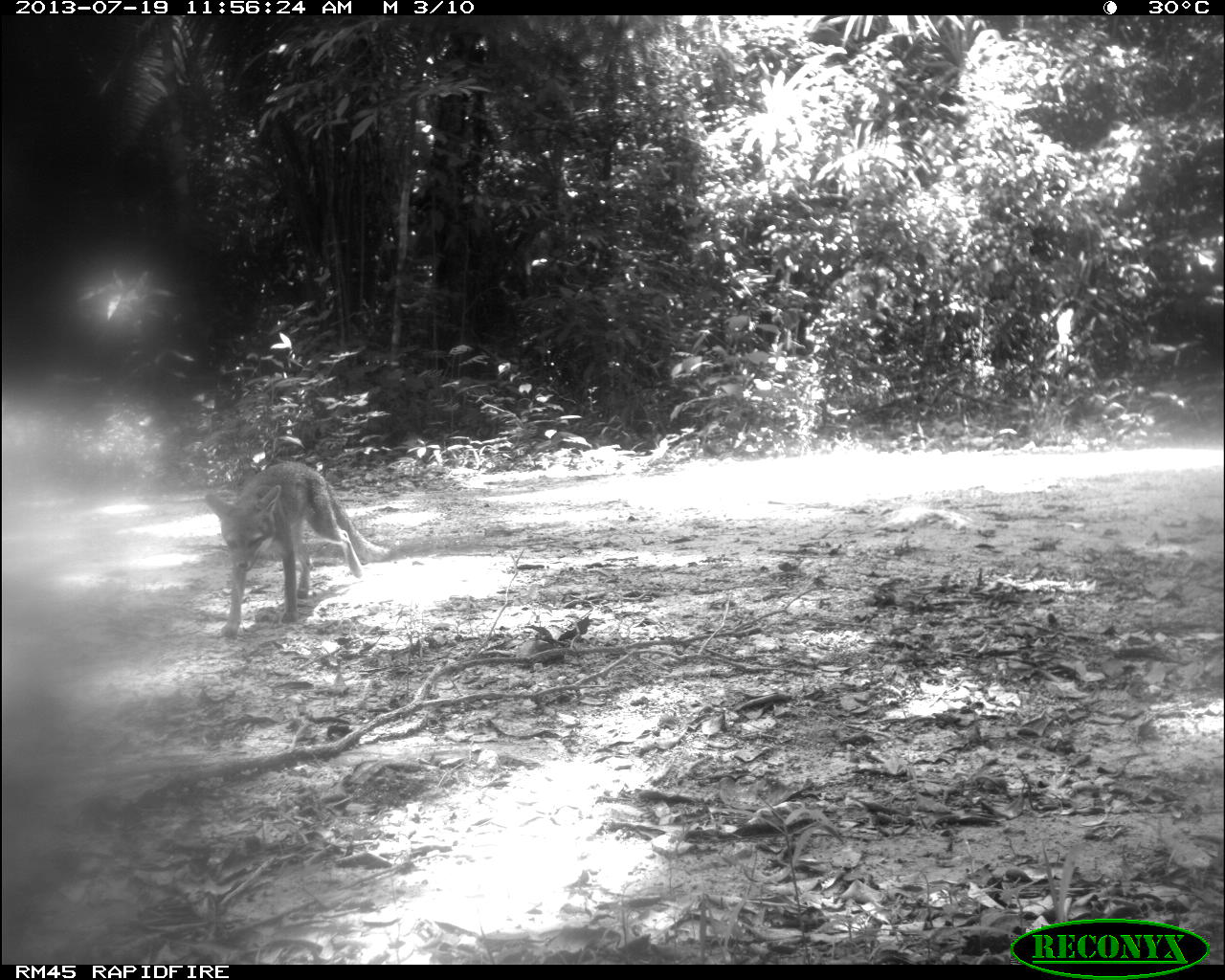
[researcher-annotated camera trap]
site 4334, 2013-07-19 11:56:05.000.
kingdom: Animalia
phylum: Chordata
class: Mammalia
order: Carnivora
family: Canidae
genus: Urocyon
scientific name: Urocyon cinereoargenteus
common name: gray fox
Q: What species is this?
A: Urocyon cinereoargenteus (gray fox).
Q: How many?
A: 2.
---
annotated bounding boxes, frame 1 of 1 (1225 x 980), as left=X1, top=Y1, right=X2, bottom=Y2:
urocyon cinereoargenteus: left=201, top=459, right=392, bottom=641